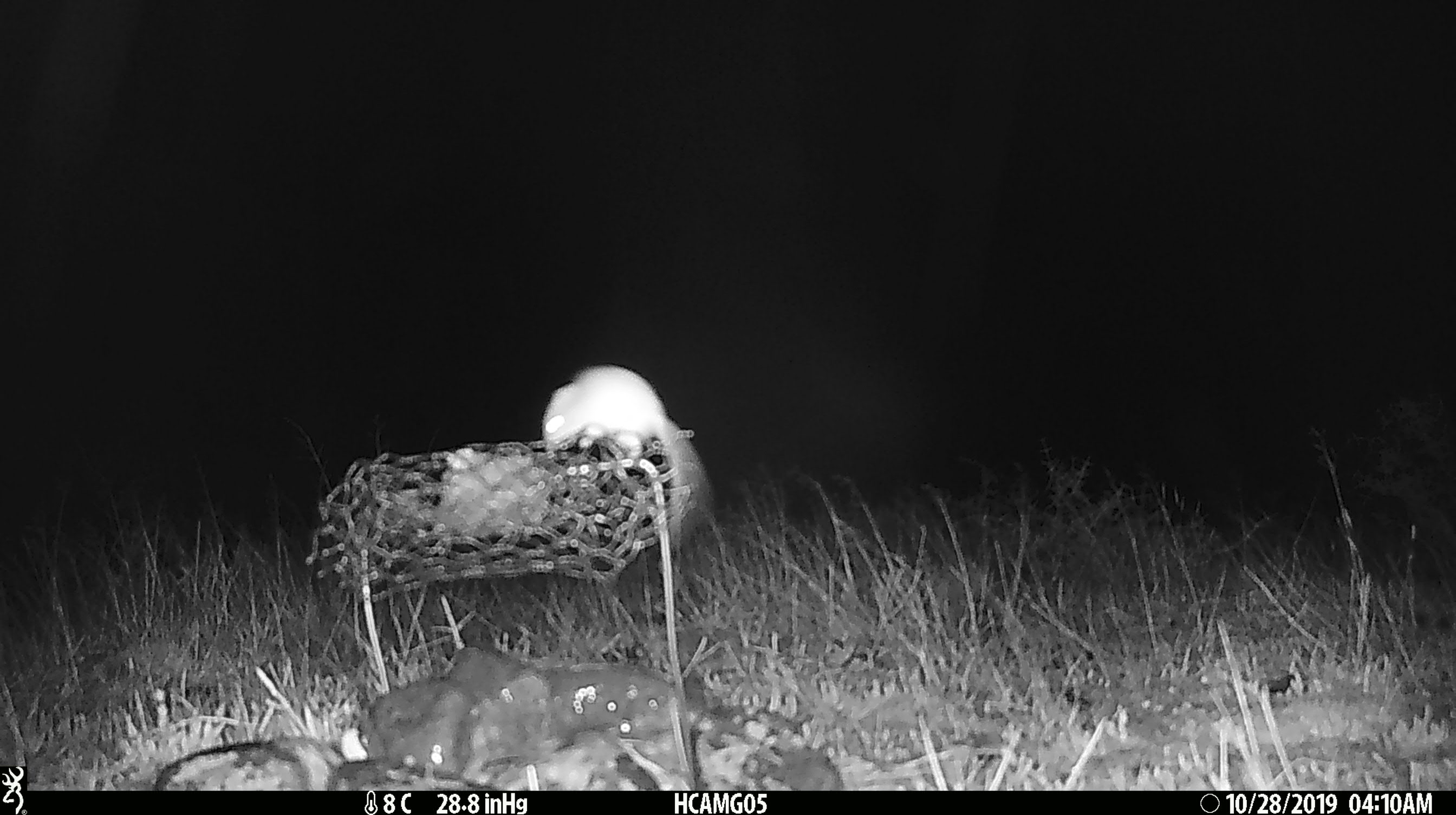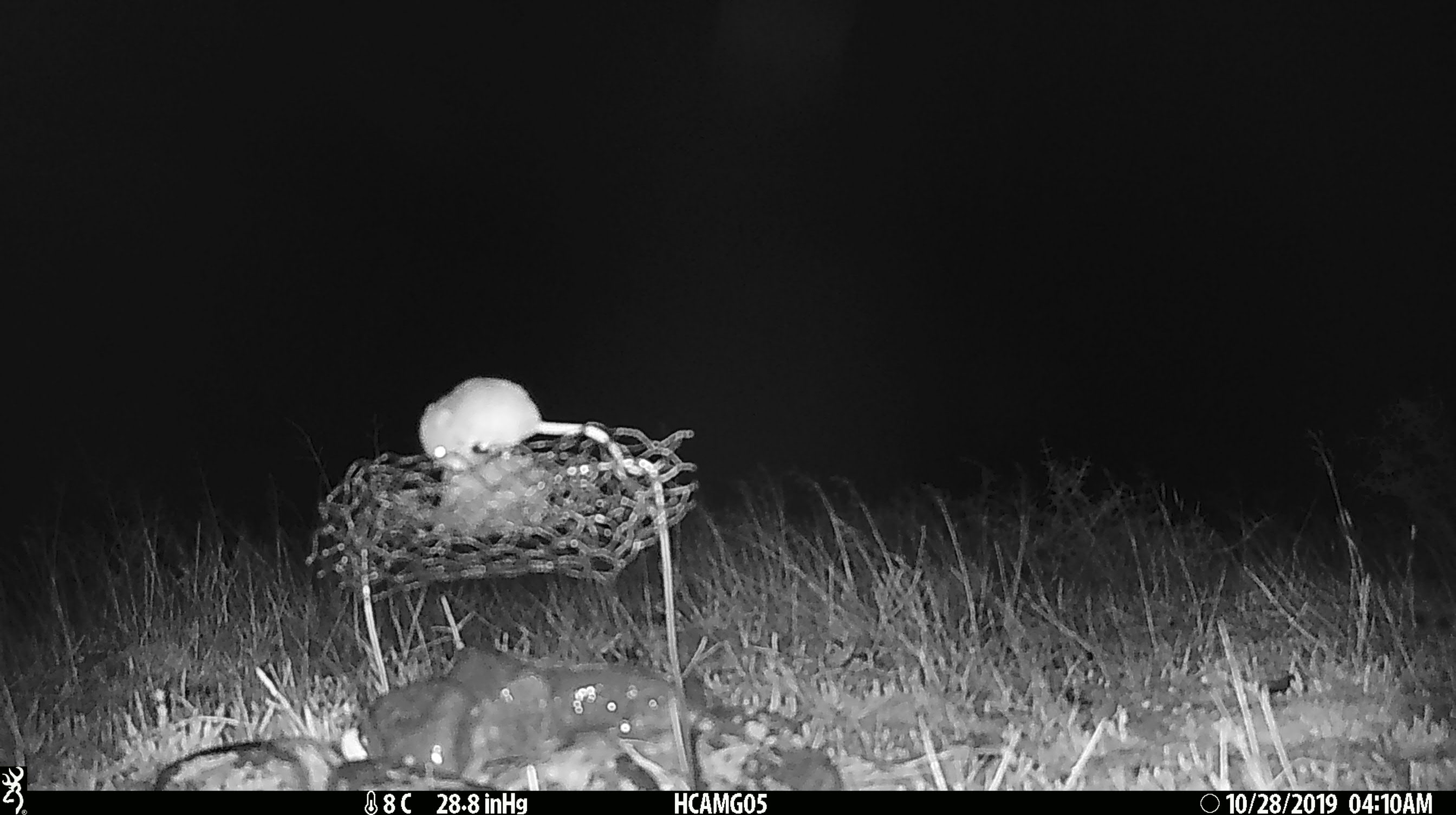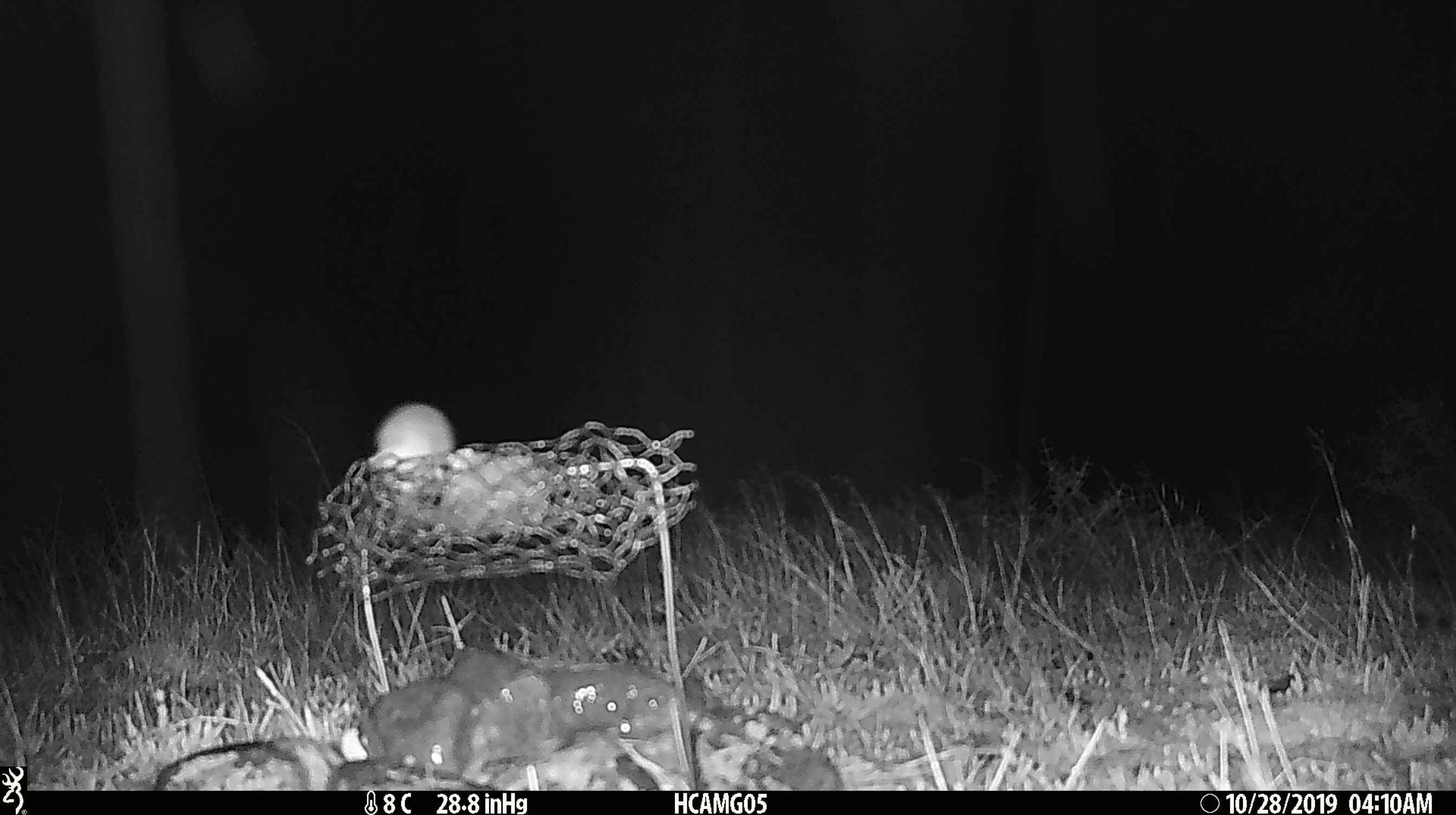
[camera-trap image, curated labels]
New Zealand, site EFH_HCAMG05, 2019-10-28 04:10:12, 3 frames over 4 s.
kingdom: Animalia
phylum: Chordata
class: Mammalia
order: Rodentia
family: Muridae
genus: Mus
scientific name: Mus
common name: mouse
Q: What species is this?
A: Mouse (Mus).